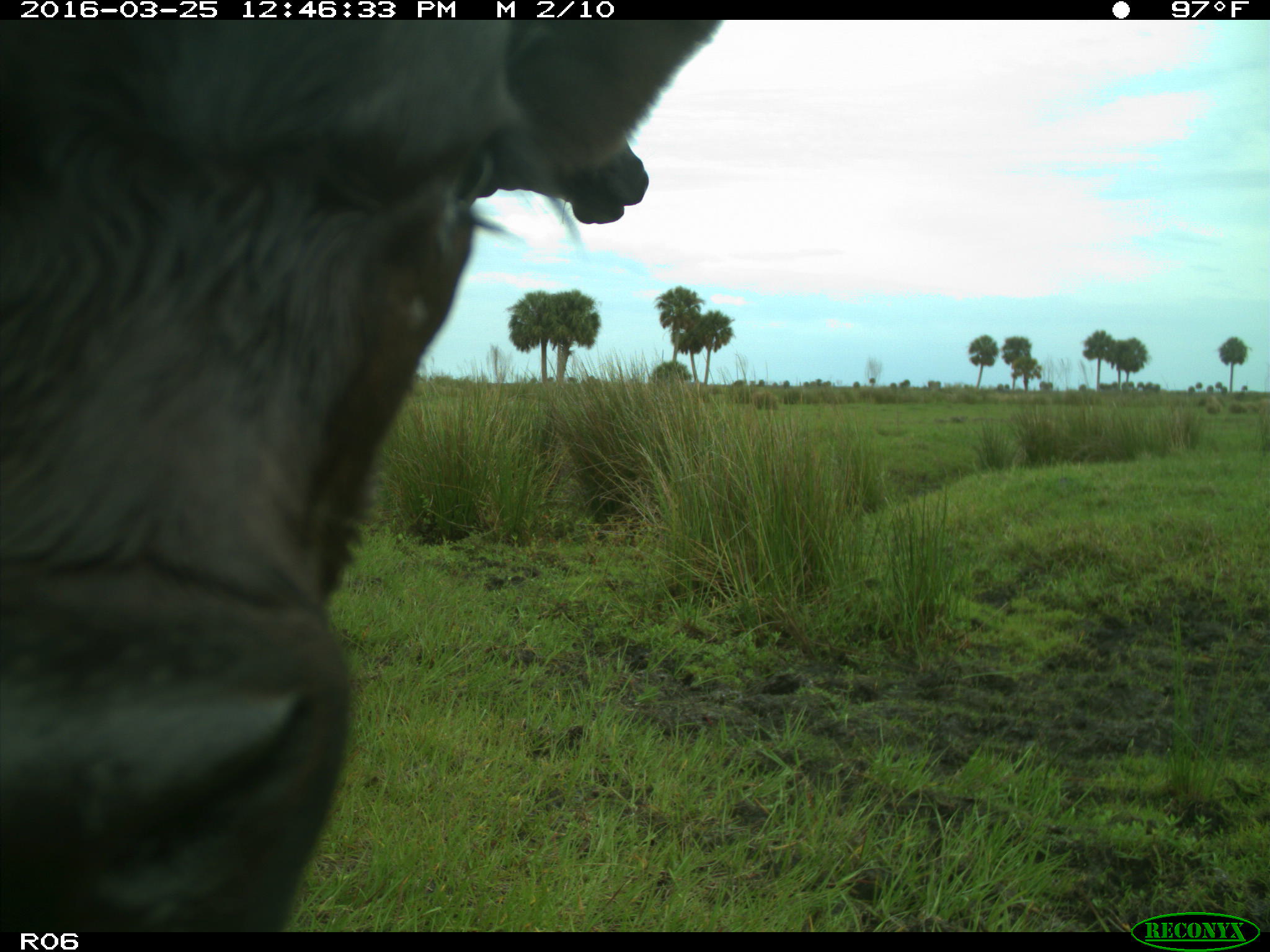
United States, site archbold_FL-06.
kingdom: Animalia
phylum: Chordata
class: Mammalia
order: Artiodactyla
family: Bovidae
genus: Bos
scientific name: Bos taurus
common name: domestic cow